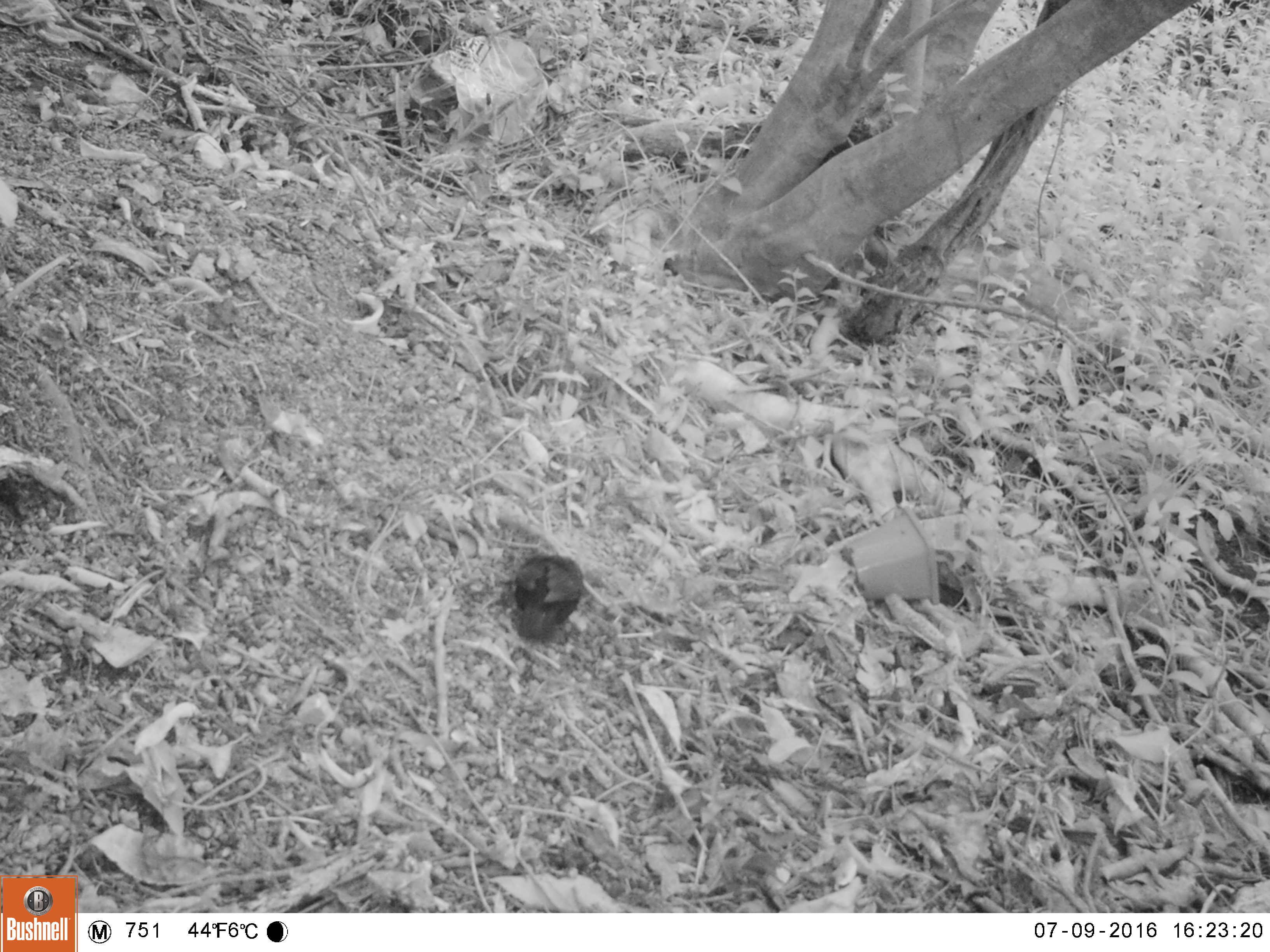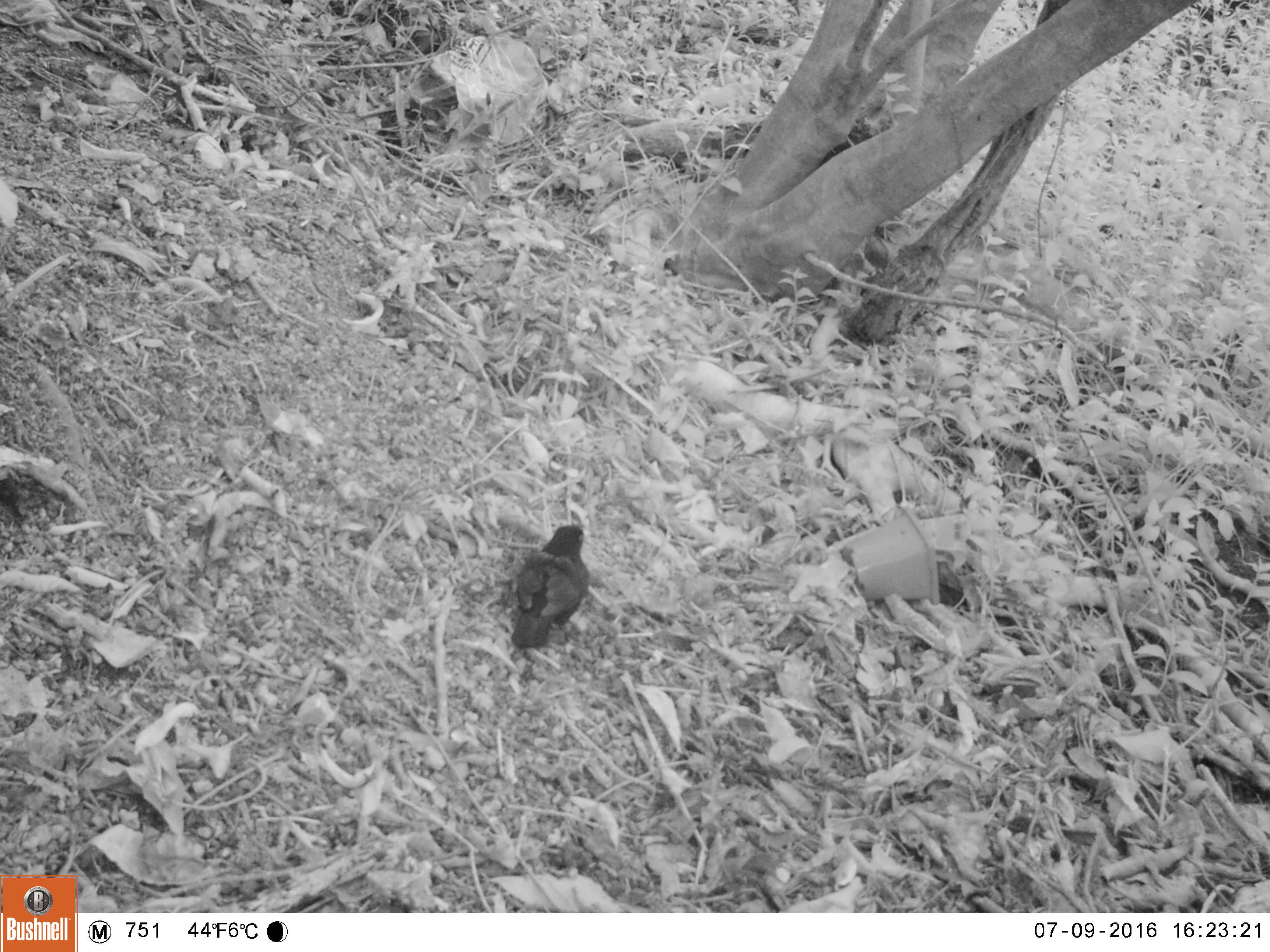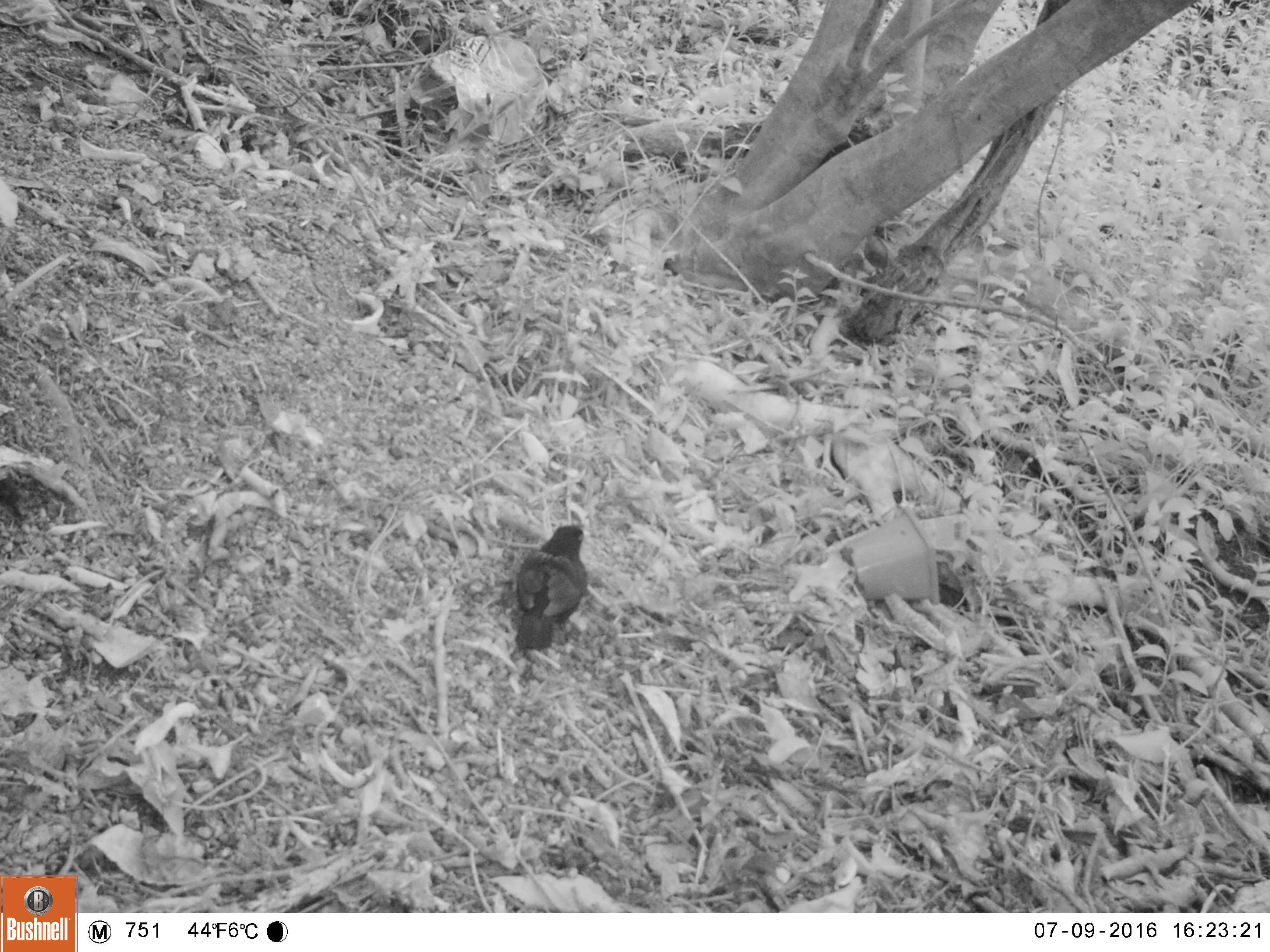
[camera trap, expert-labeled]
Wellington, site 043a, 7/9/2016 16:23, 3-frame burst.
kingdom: Animalia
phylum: Chordata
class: Aves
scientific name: Aves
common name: bird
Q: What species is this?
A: Bird (Aves).